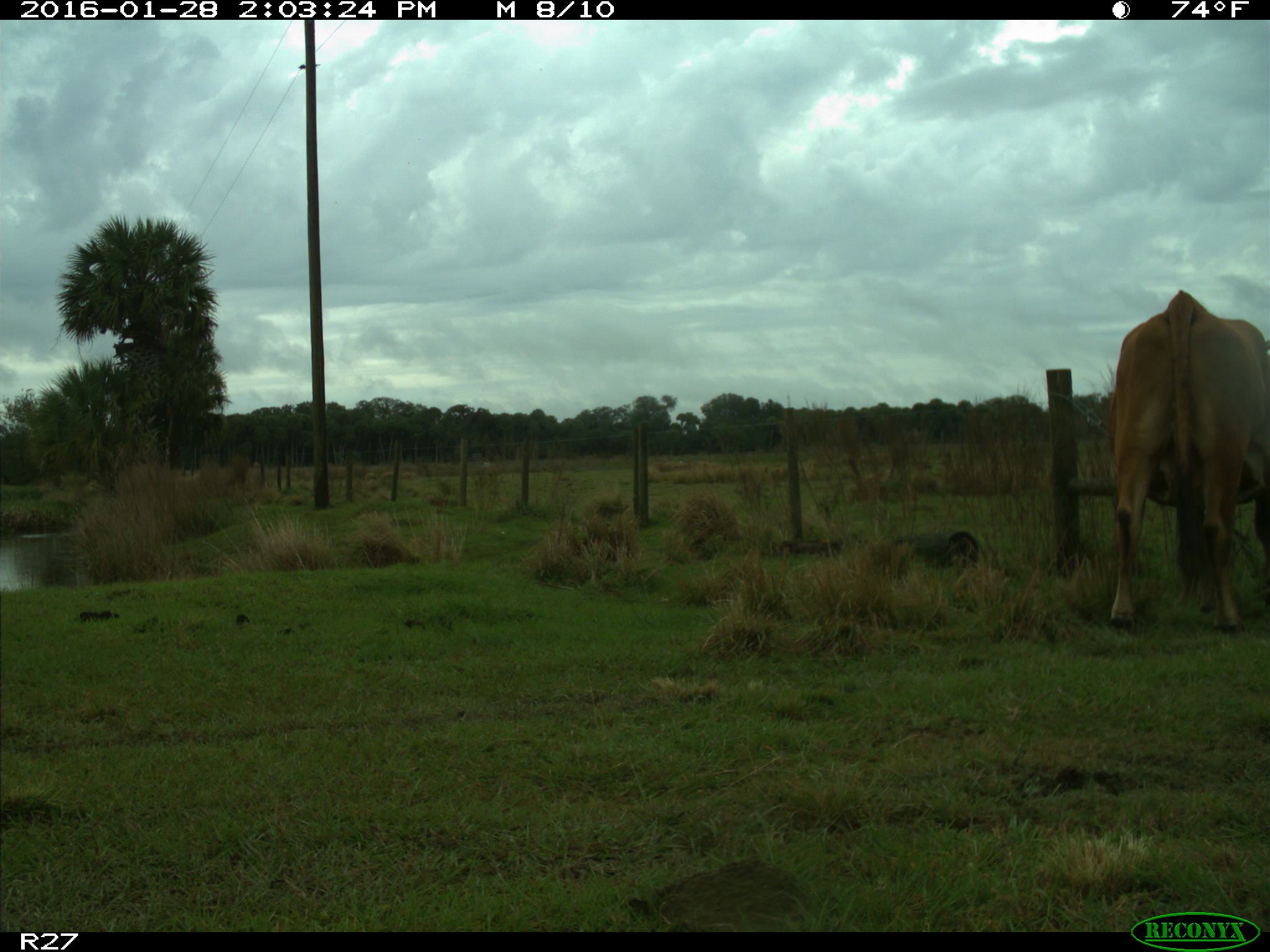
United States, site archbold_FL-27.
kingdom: Animalia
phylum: Chordata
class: Mammalia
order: Artiodactyla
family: Bovidae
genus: Bos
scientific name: Bos taurus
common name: domestic cow